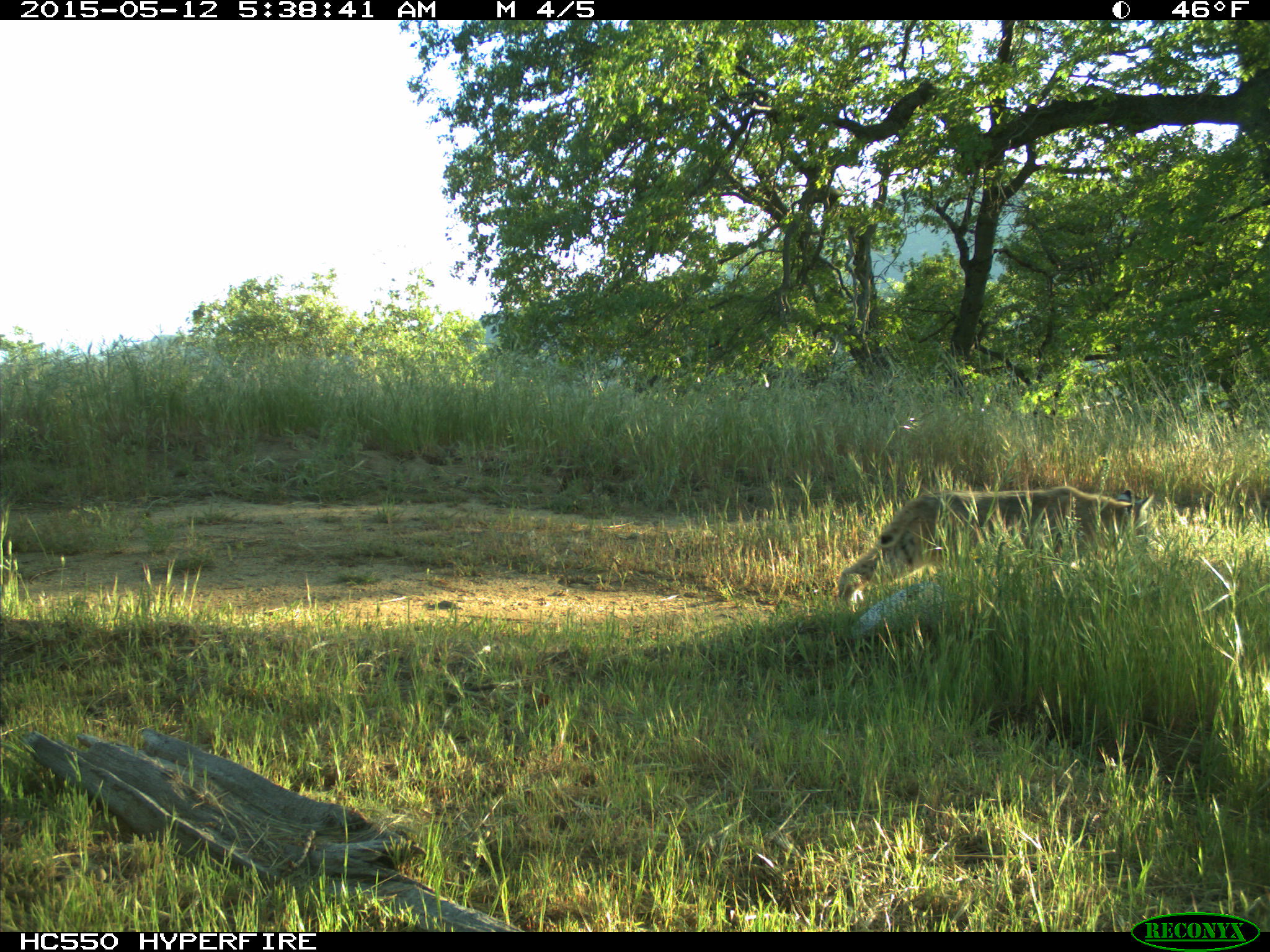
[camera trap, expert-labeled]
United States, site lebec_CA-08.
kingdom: Animalia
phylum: Chordata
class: Mammalia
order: Carnivora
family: Felidae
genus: Lynx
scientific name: Lynx rufus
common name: bobcat